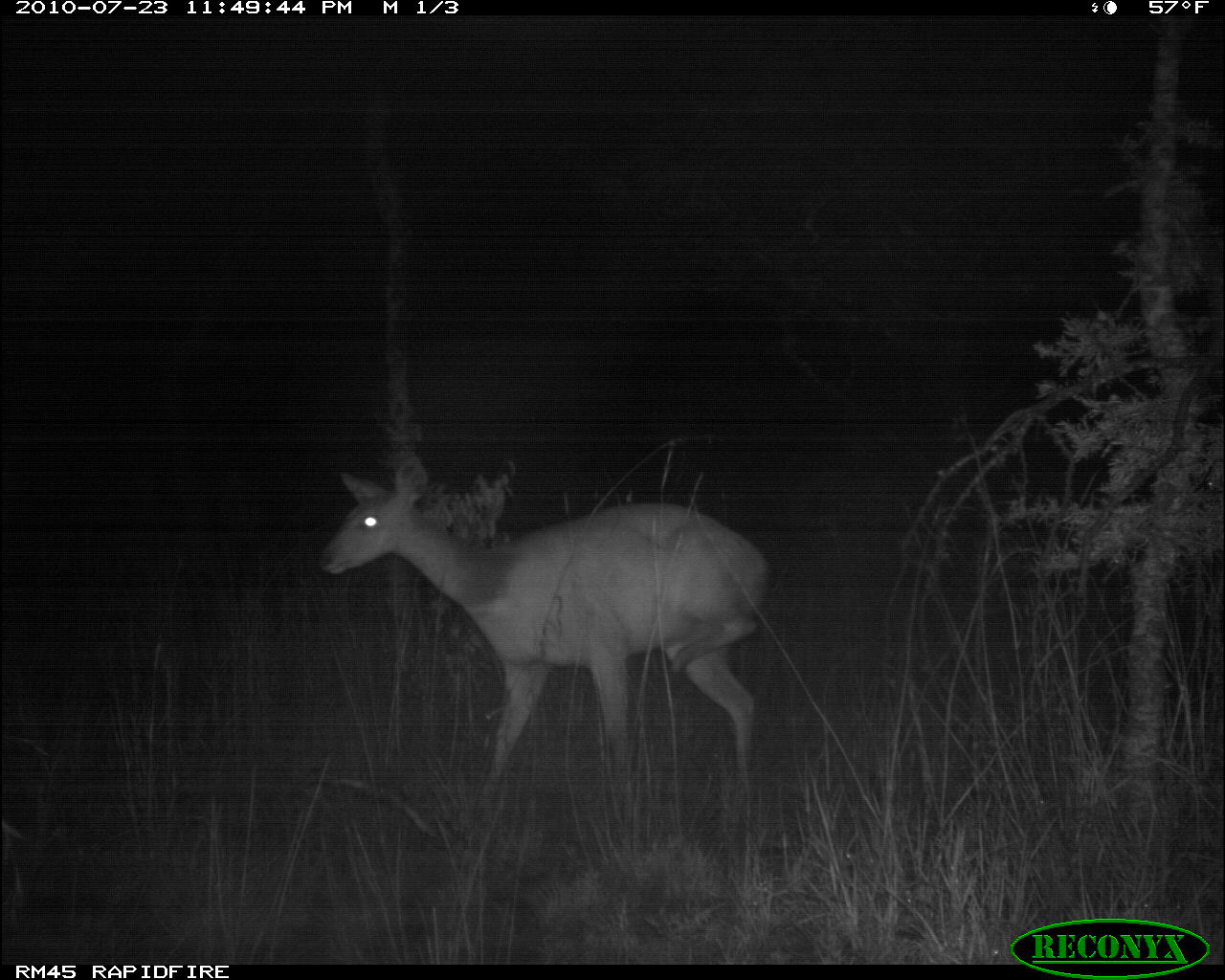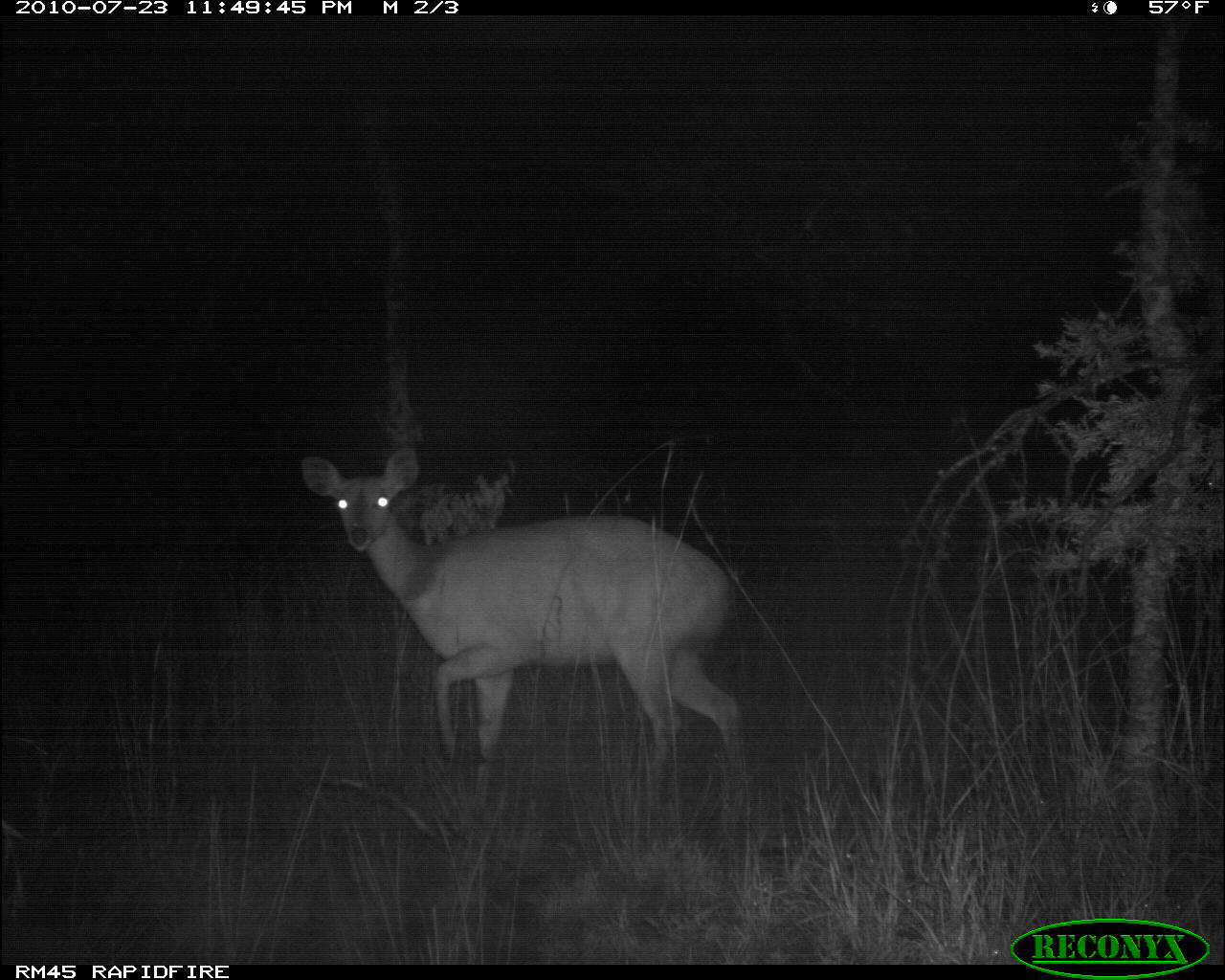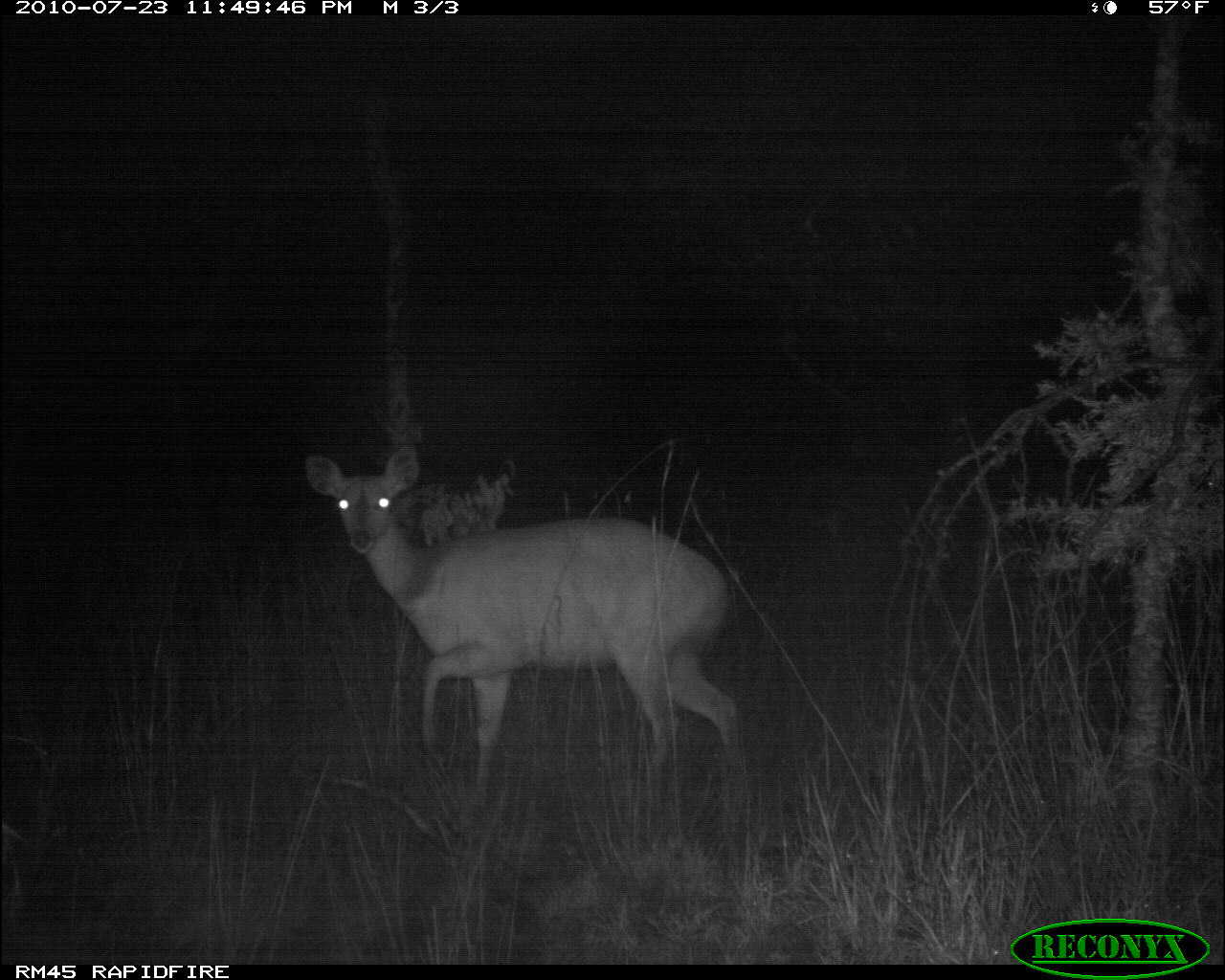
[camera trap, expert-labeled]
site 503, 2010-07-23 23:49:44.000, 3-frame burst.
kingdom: Animalia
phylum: Chordata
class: Mammalia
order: Artiodactyla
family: Bovidae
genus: Tragelaphus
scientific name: Tragelaphus scriptus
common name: bushbuck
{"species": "Tragelaphus scriptus (bushbuck)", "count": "1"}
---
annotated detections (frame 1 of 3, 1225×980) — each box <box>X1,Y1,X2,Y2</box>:
tragelaphus scriptus: <box>318,454,771,810</box>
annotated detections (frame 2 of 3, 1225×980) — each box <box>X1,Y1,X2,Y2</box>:
tragelaphus scriptus: <box>300,448,745,808</box>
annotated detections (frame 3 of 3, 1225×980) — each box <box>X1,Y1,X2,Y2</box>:
tragelaphus scriptus: <box>304,445,742,808</box>